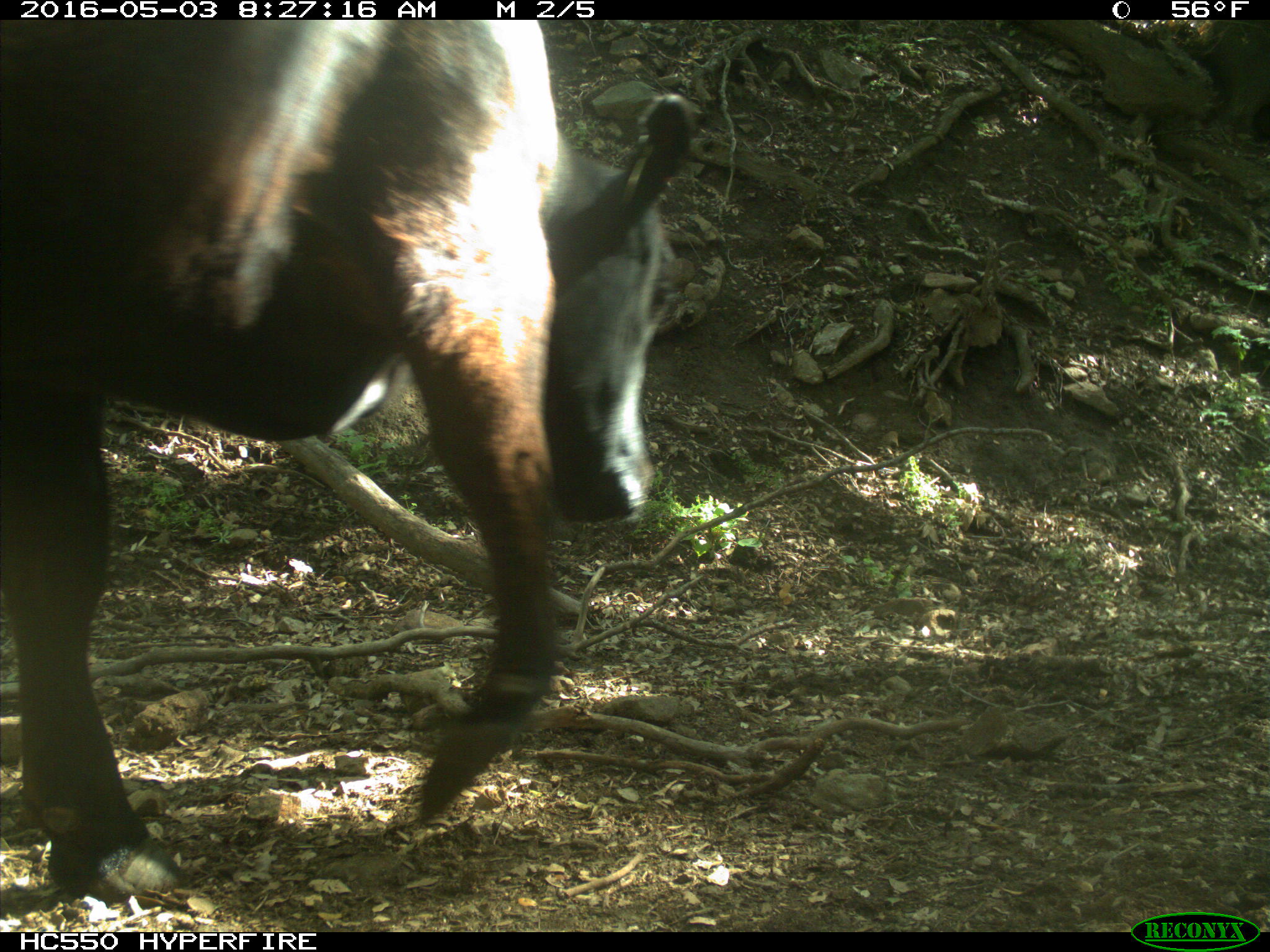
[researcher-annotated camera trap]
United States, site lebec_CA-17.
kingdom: Animalia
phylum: Chordata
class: Mammalia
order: Artiodactyla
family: Bovidae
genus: Bos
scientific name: Bos taurus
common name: domestic cow